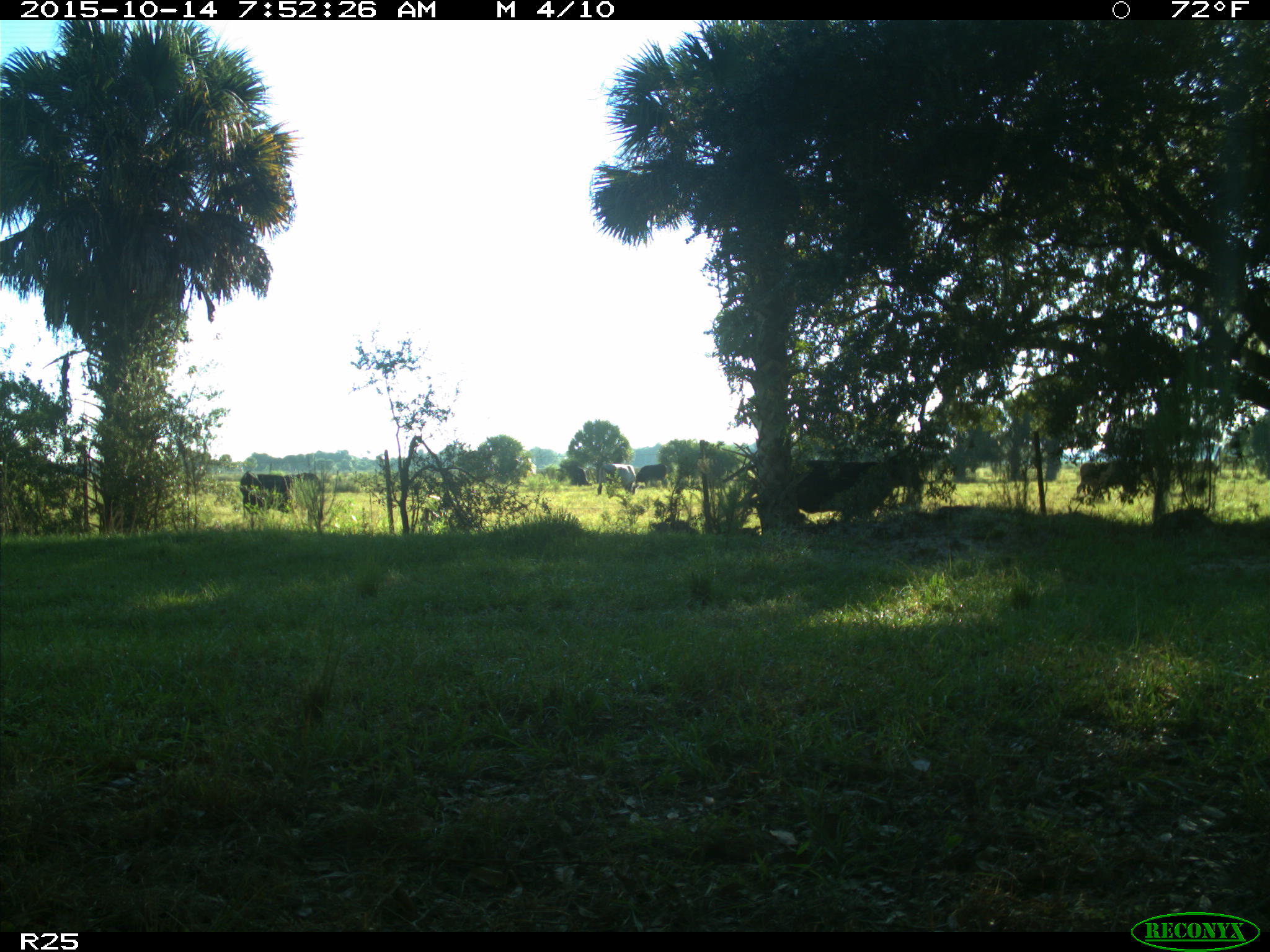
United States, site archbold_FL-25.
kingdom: Animalia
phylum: Chordata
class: Mammalia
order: Artiodactyla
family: Bovidae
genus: Bos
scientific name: Bos taurus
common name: domestic cow